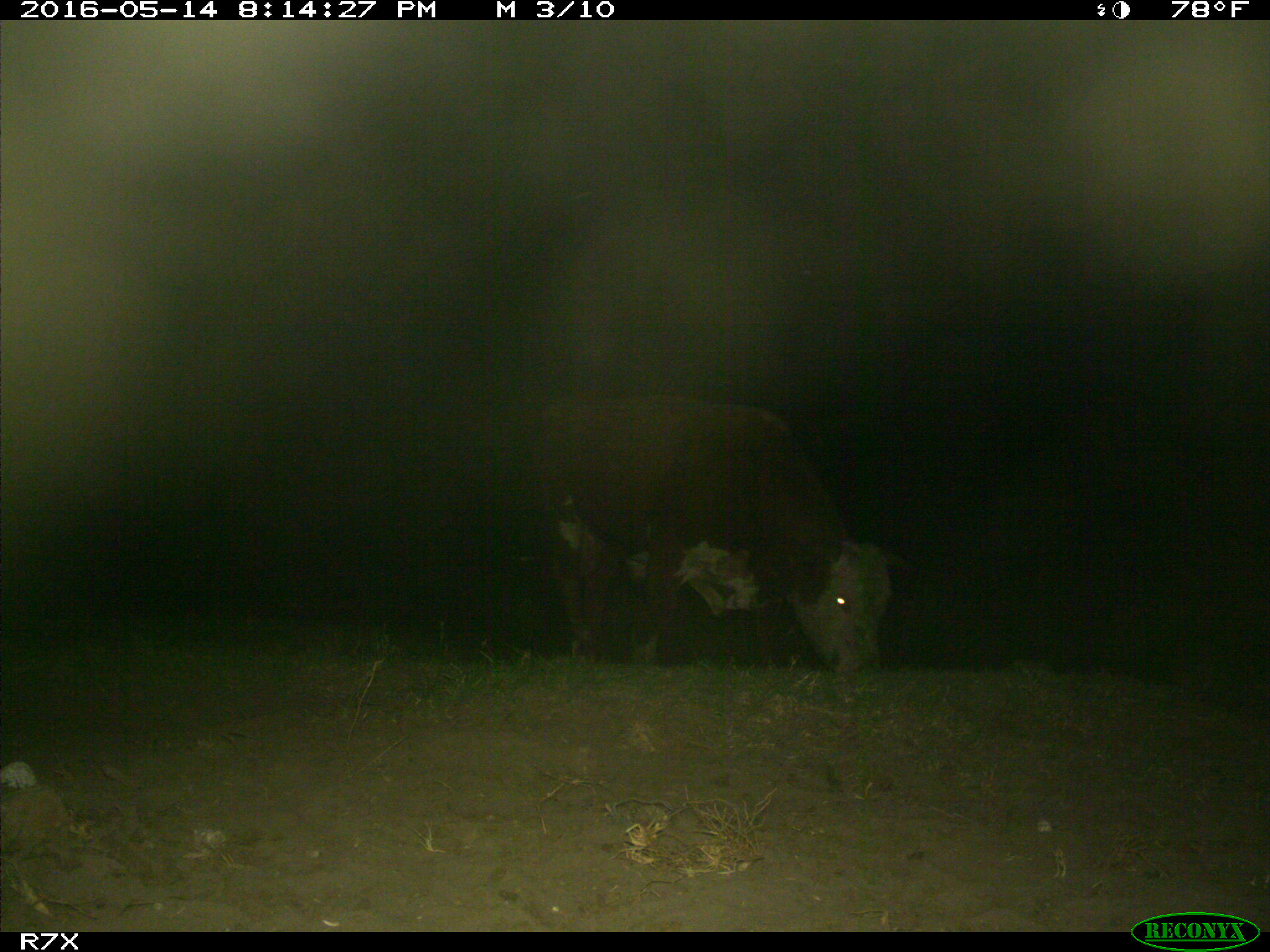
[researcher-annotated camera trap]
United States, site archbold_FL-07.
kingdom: Animalia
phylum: Chordata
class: Mammalia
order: Artiodactyla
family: Bovidae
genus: Bos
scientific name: Bos taurus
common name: domestic cow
Bos taurus (domestic cow).